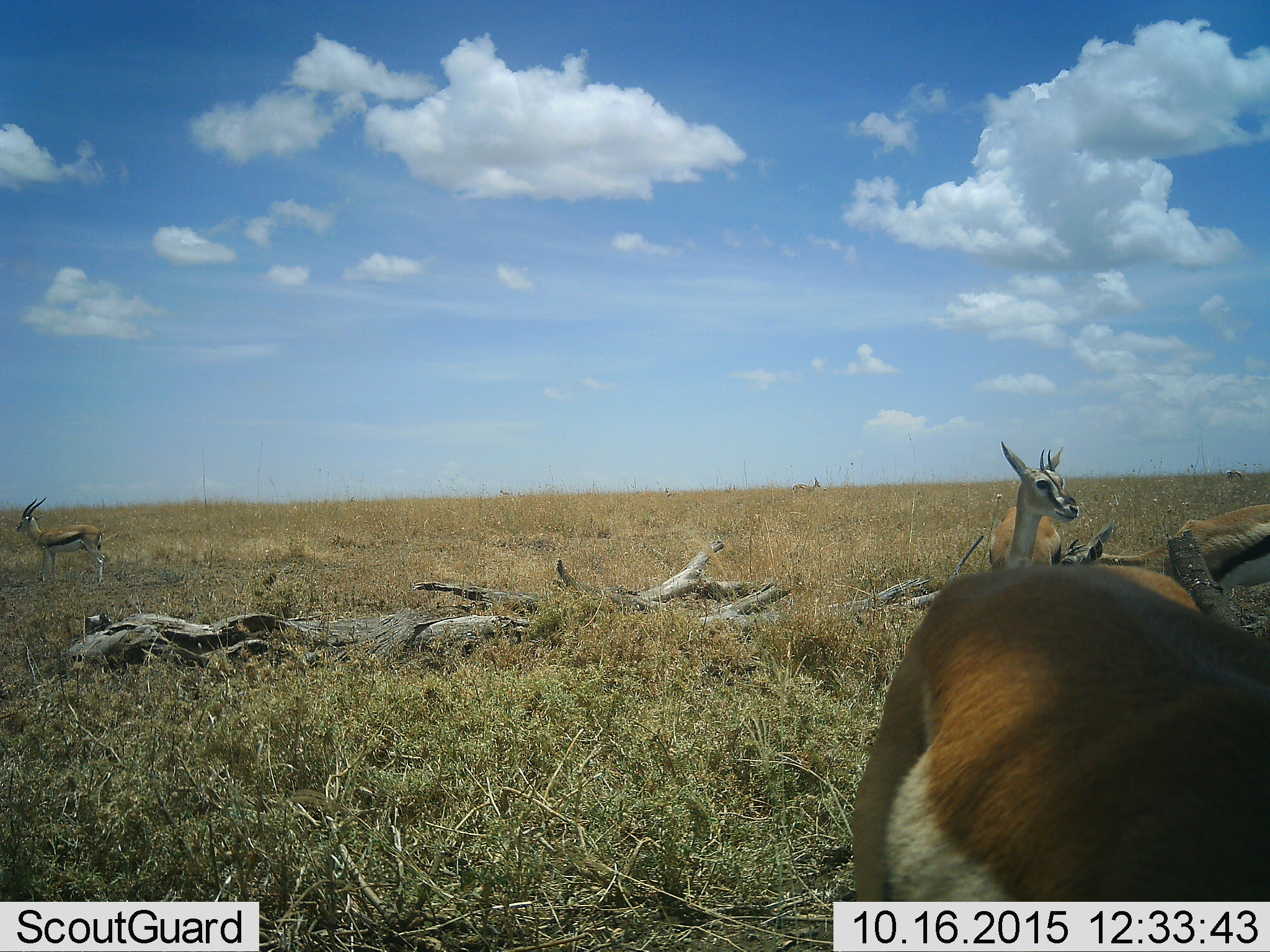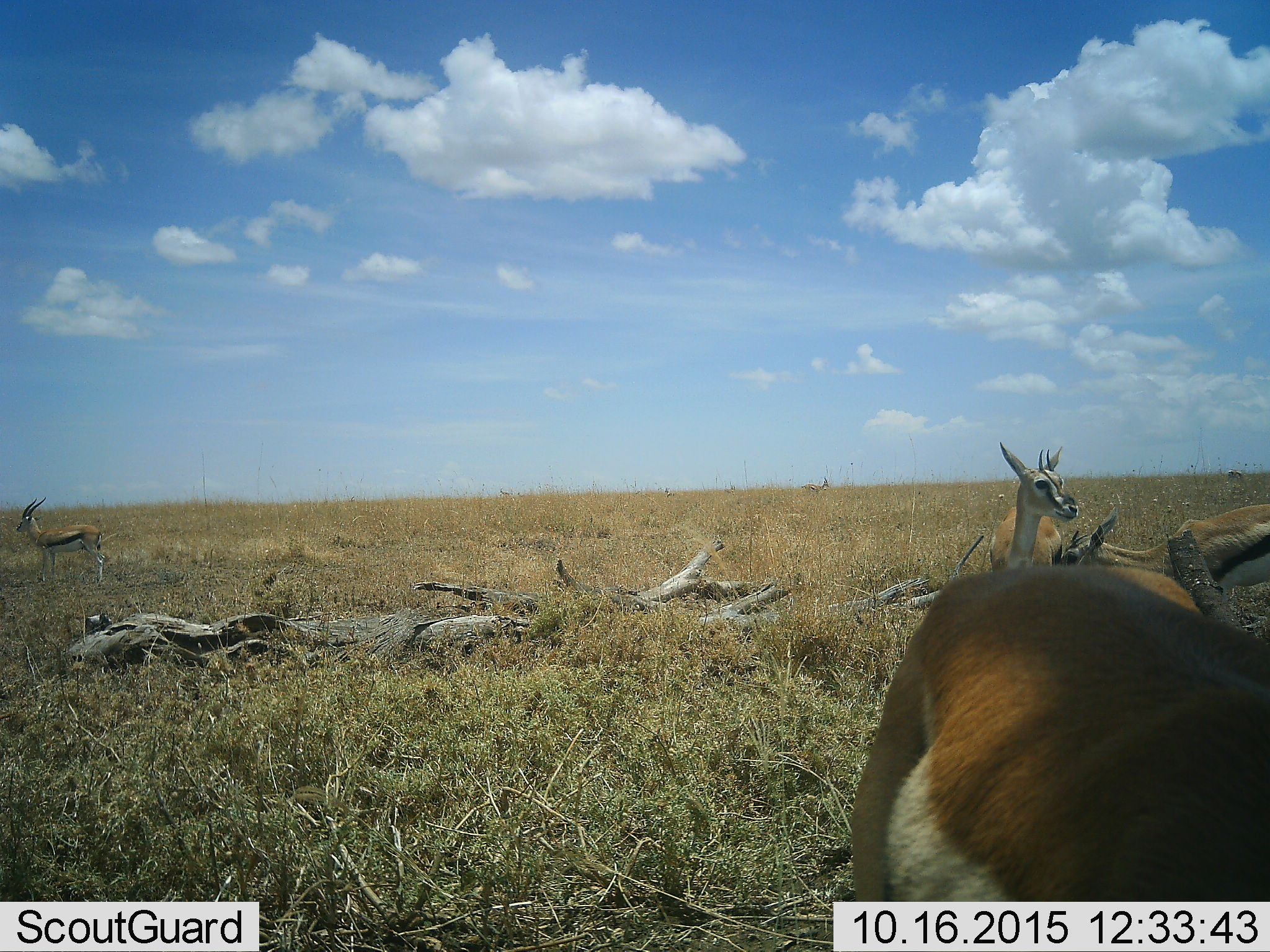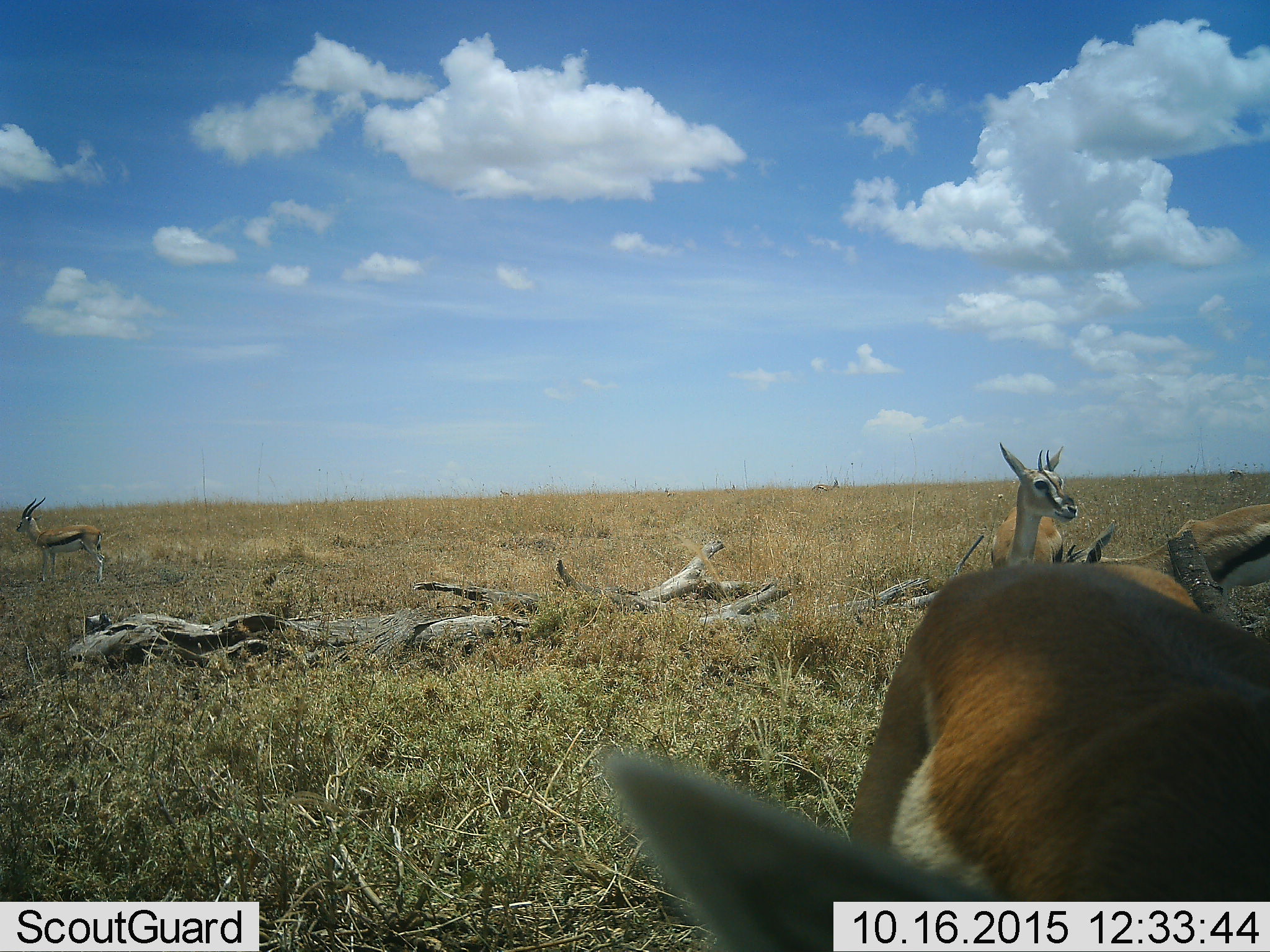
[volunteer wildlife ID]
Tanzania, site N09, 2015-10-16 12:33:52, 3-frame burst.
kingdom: Animalia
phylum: Chordata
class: Mammalia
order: Artiodactyla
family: Bovidae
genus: Eudorcas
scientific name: Eudorcas thomsonii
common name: thomson's gazelle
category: gazellethomsons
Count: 4.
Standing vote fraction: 71%.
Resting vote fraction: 0%.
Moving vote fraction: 29%.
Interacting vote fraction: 14%.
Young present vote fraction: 14%.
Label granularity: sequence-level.